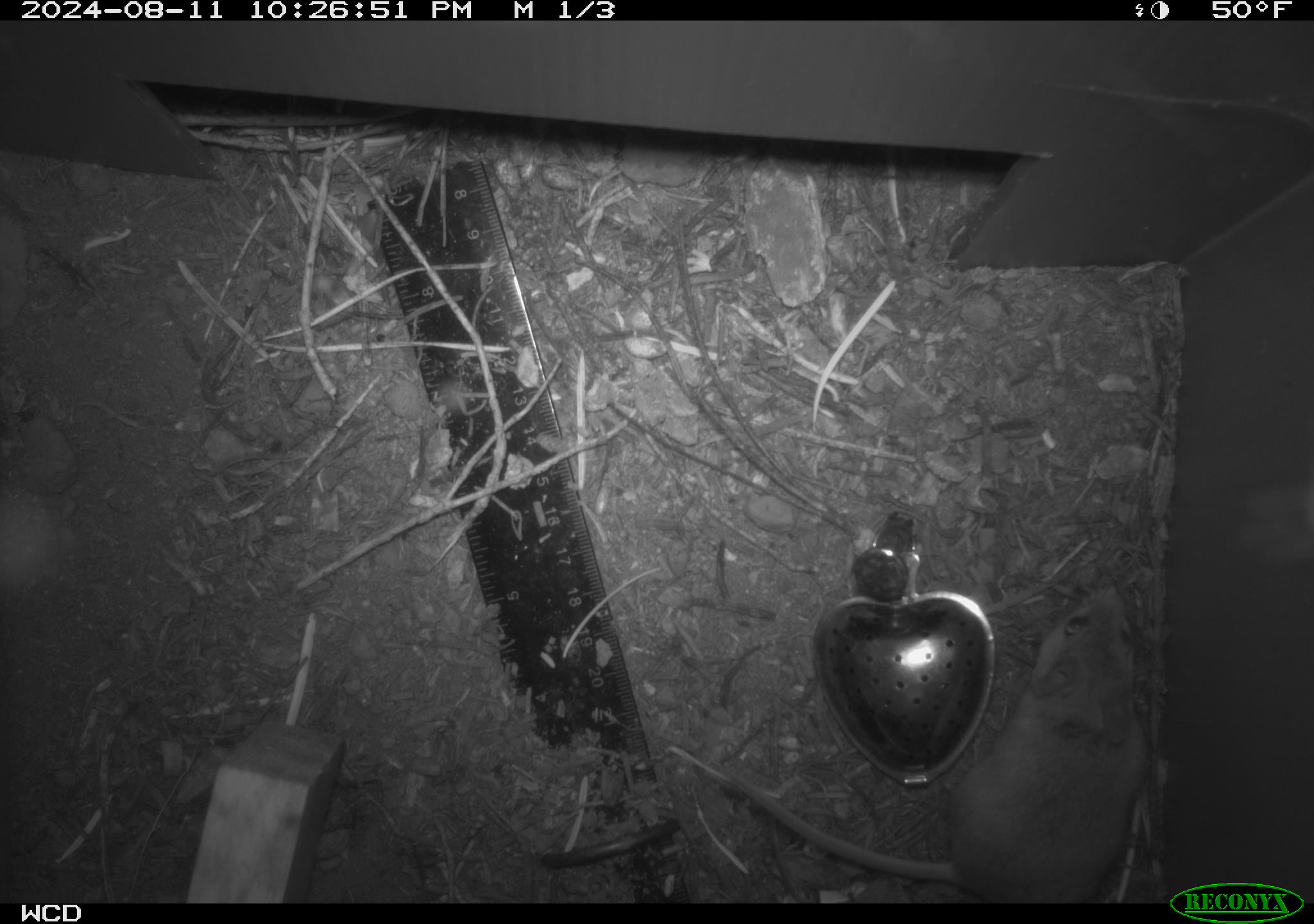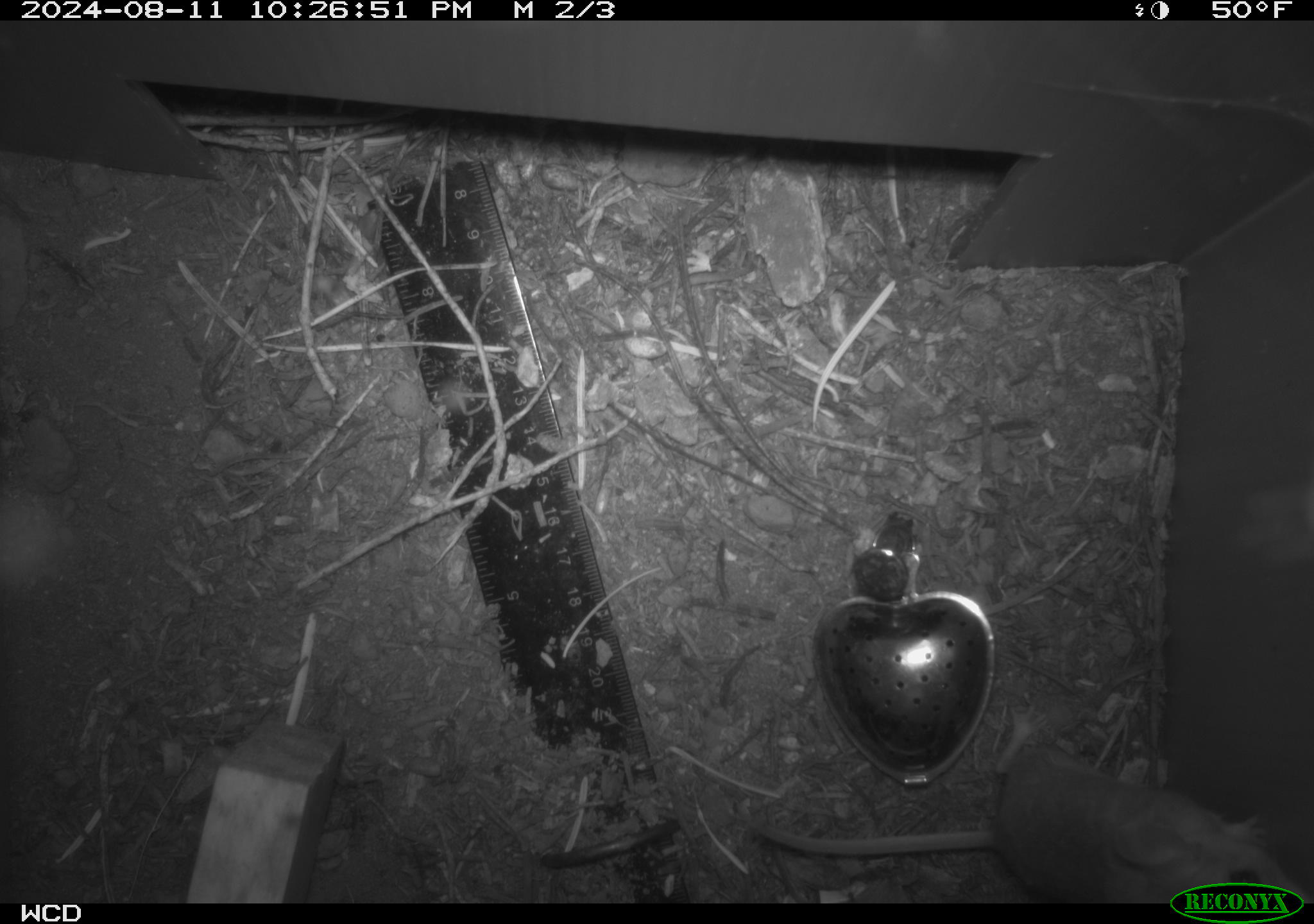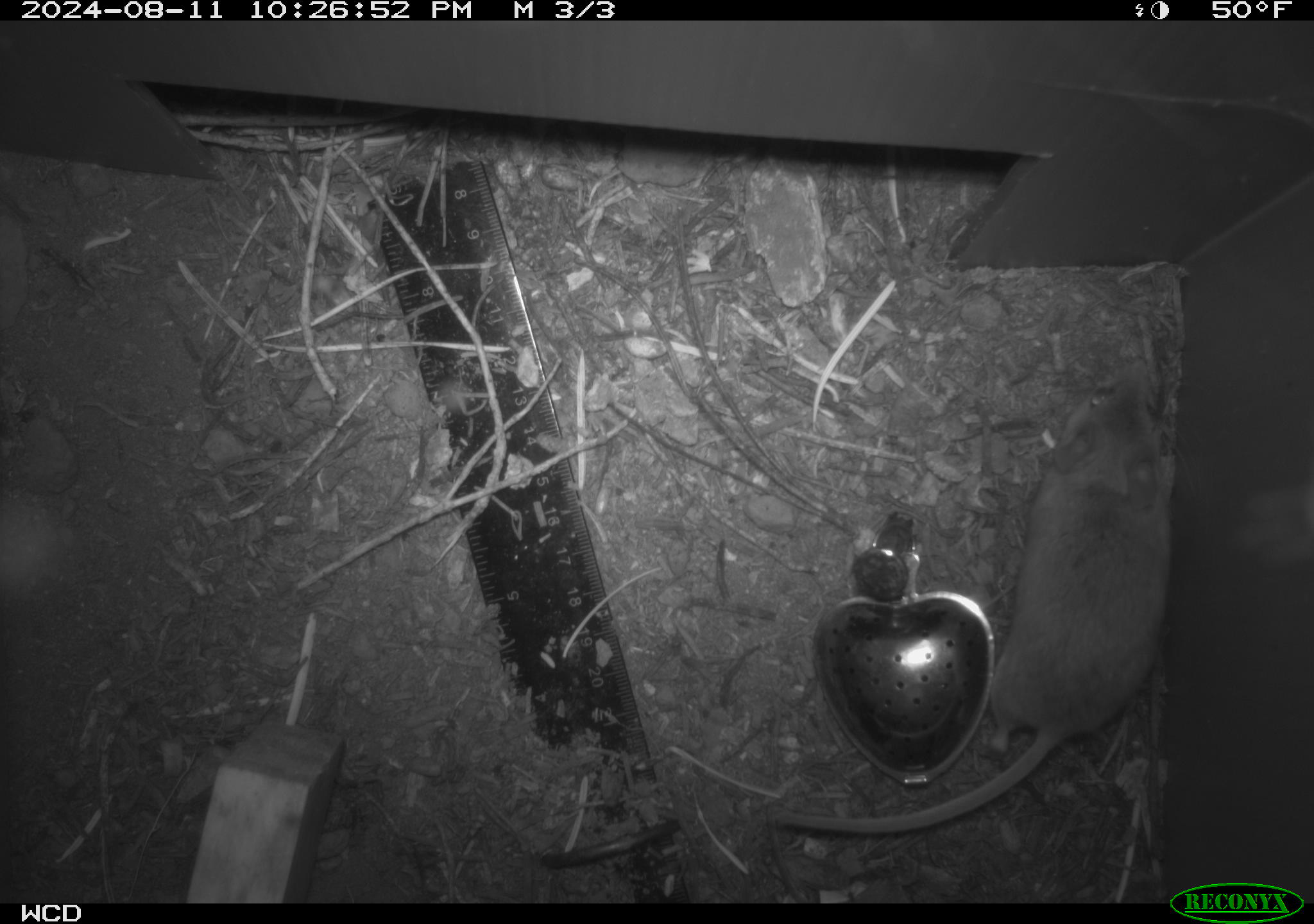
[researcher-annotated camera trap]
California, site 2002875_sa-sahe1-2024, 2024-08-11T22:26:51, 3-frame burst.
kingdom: Animalia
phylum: Chordata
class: Mammalia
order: Rodentia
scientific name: Rodentia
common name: mouse species